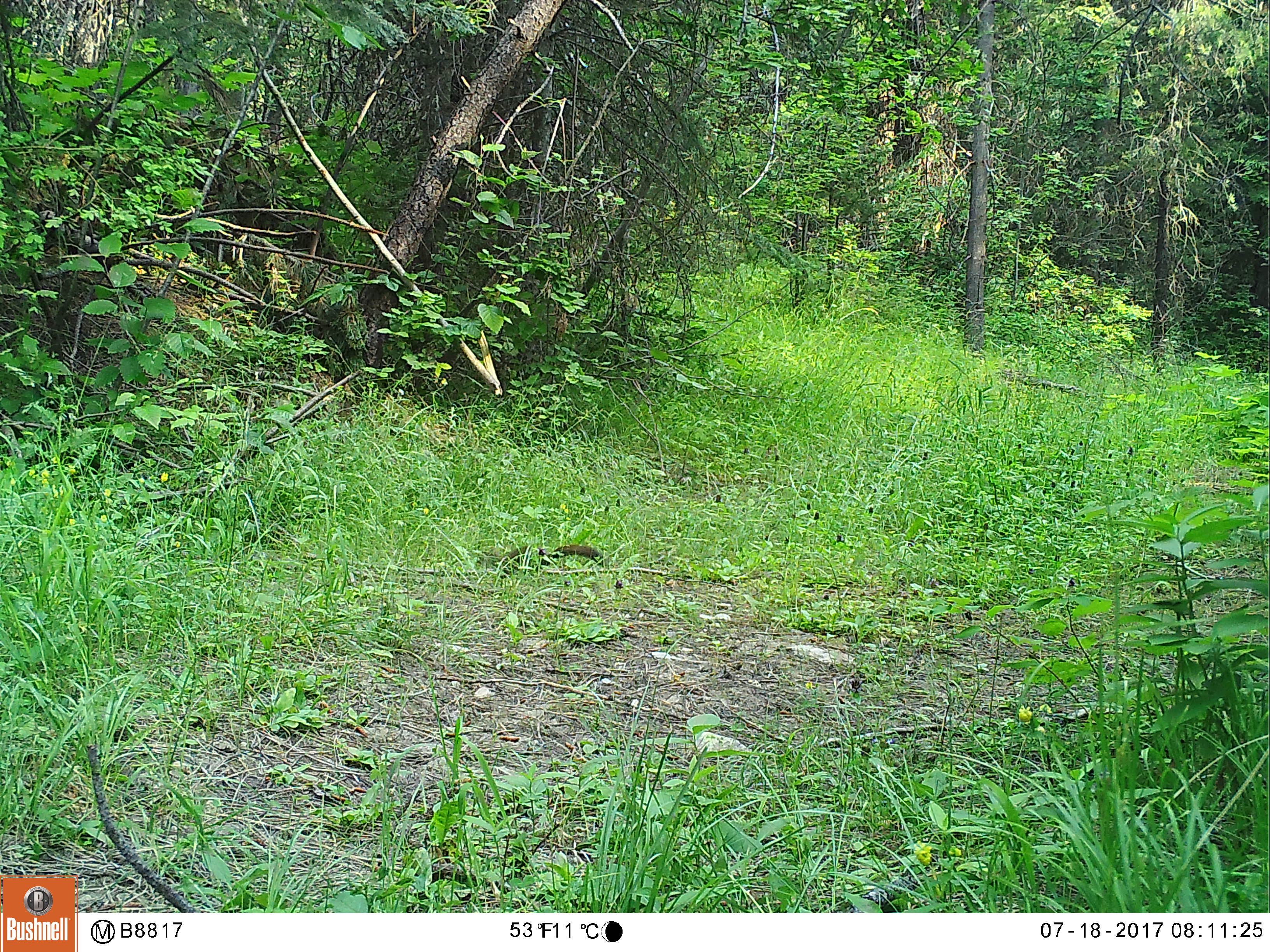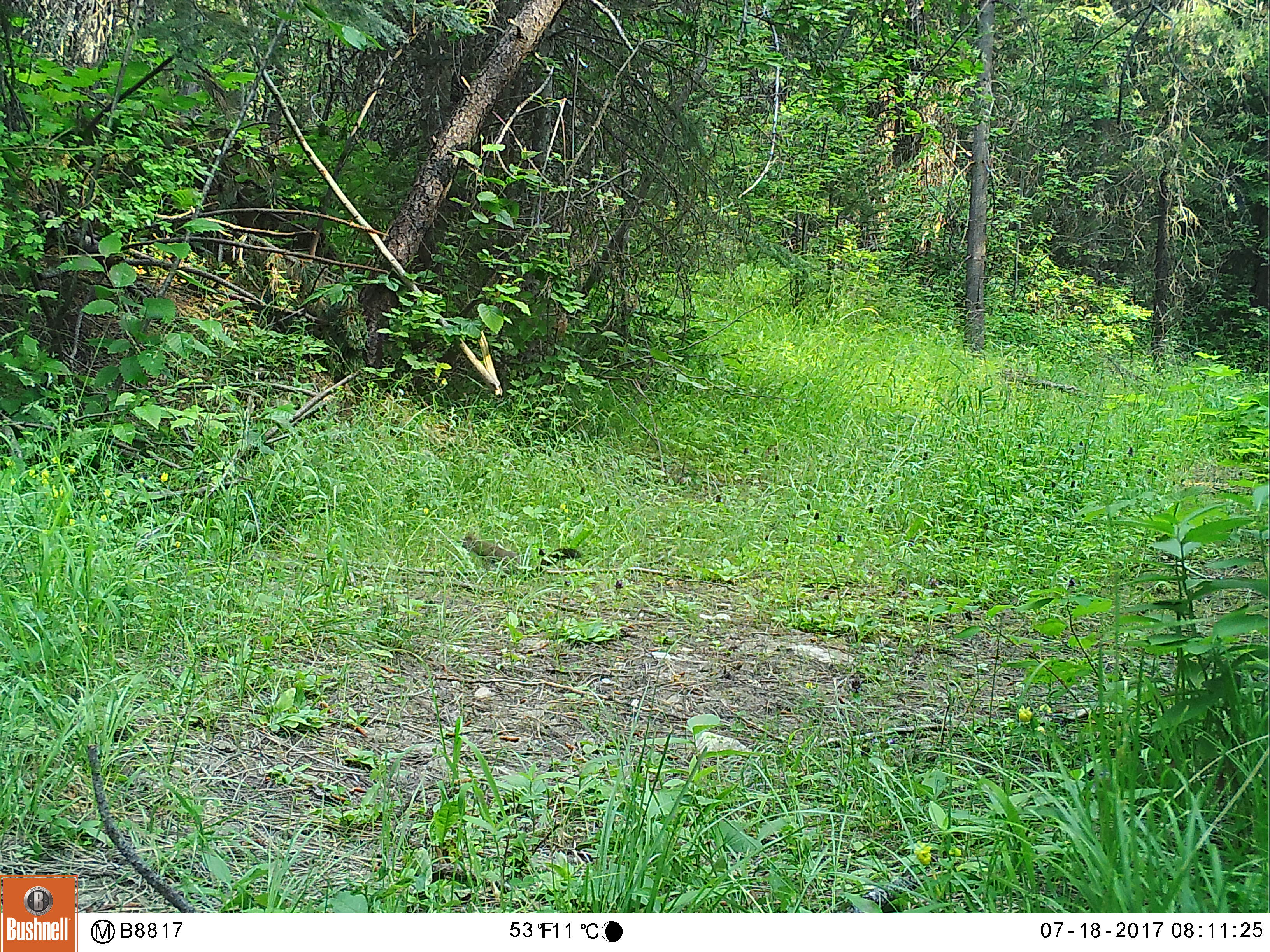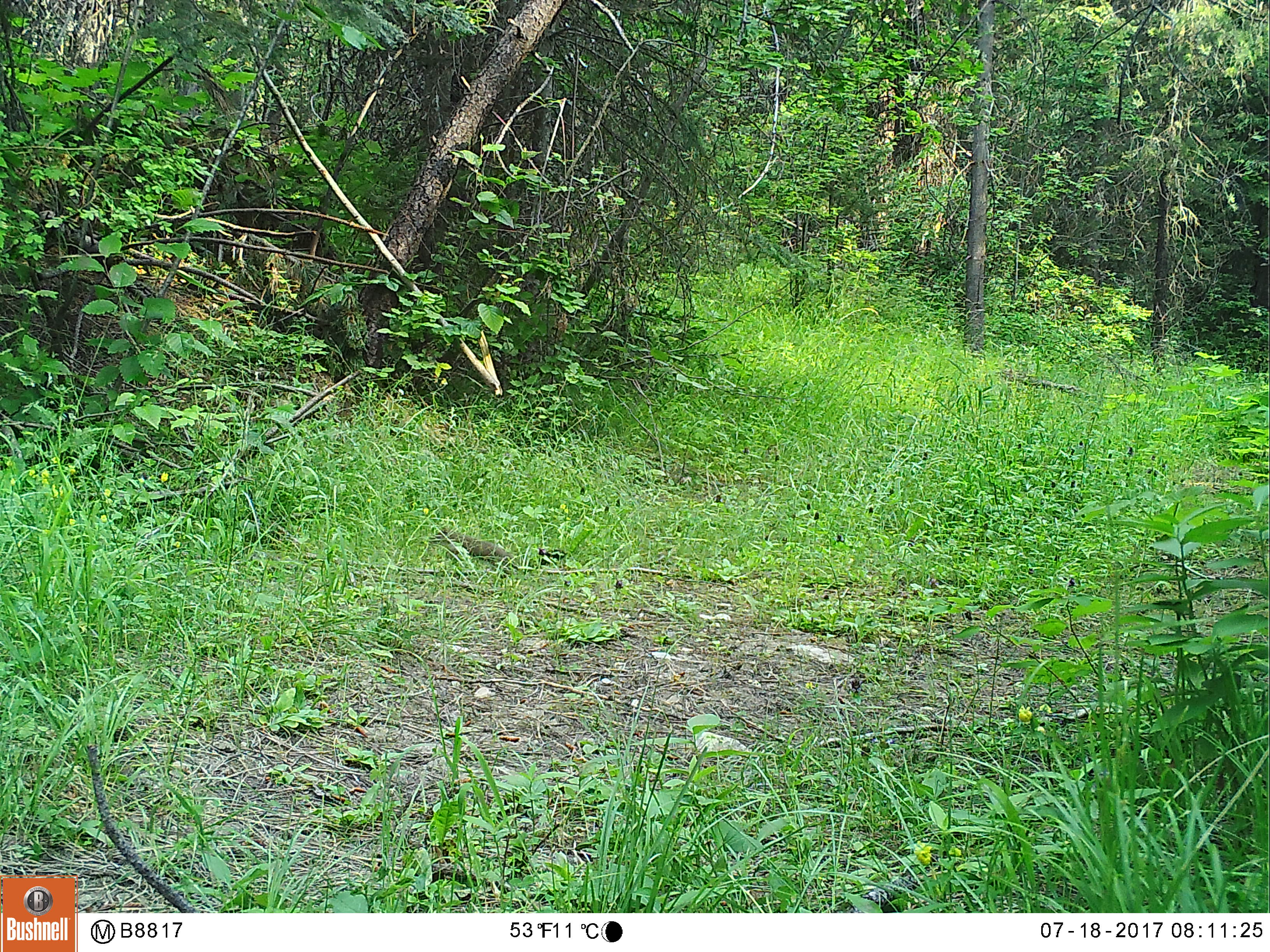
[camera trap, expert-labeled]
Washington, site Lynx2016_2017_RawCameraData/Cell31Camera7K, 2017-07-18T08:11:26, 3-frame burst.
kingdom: Animalia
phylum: Chordata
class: Mammalia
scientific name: Mammalia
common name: small mammal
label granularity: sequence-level